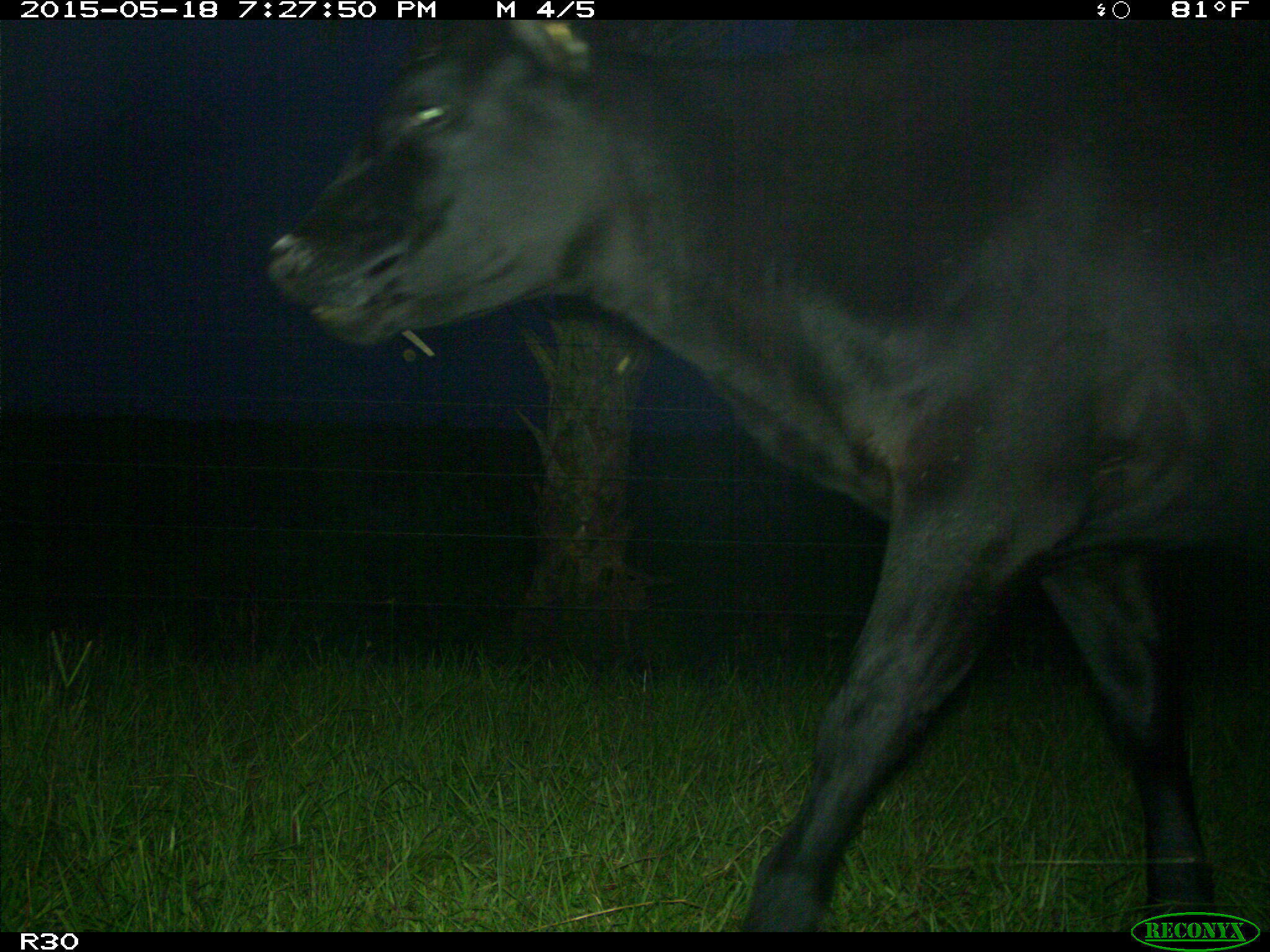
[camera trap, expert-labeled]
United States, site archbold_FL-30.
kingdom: Animalia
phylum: Chordata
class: Mammalia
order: Artiodactyla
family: Bovidae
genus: Bos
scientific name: Bos taurus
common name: domestic cow